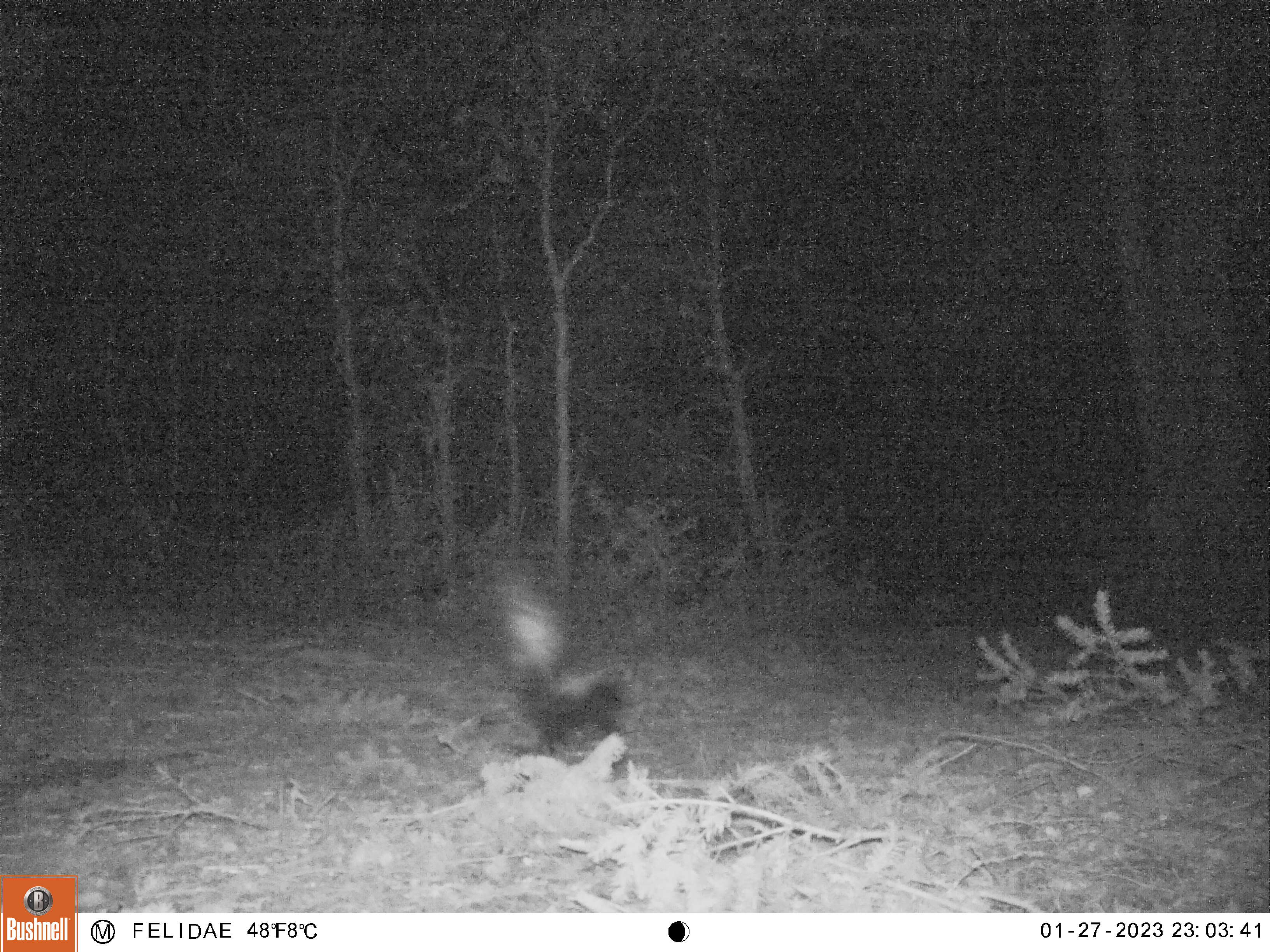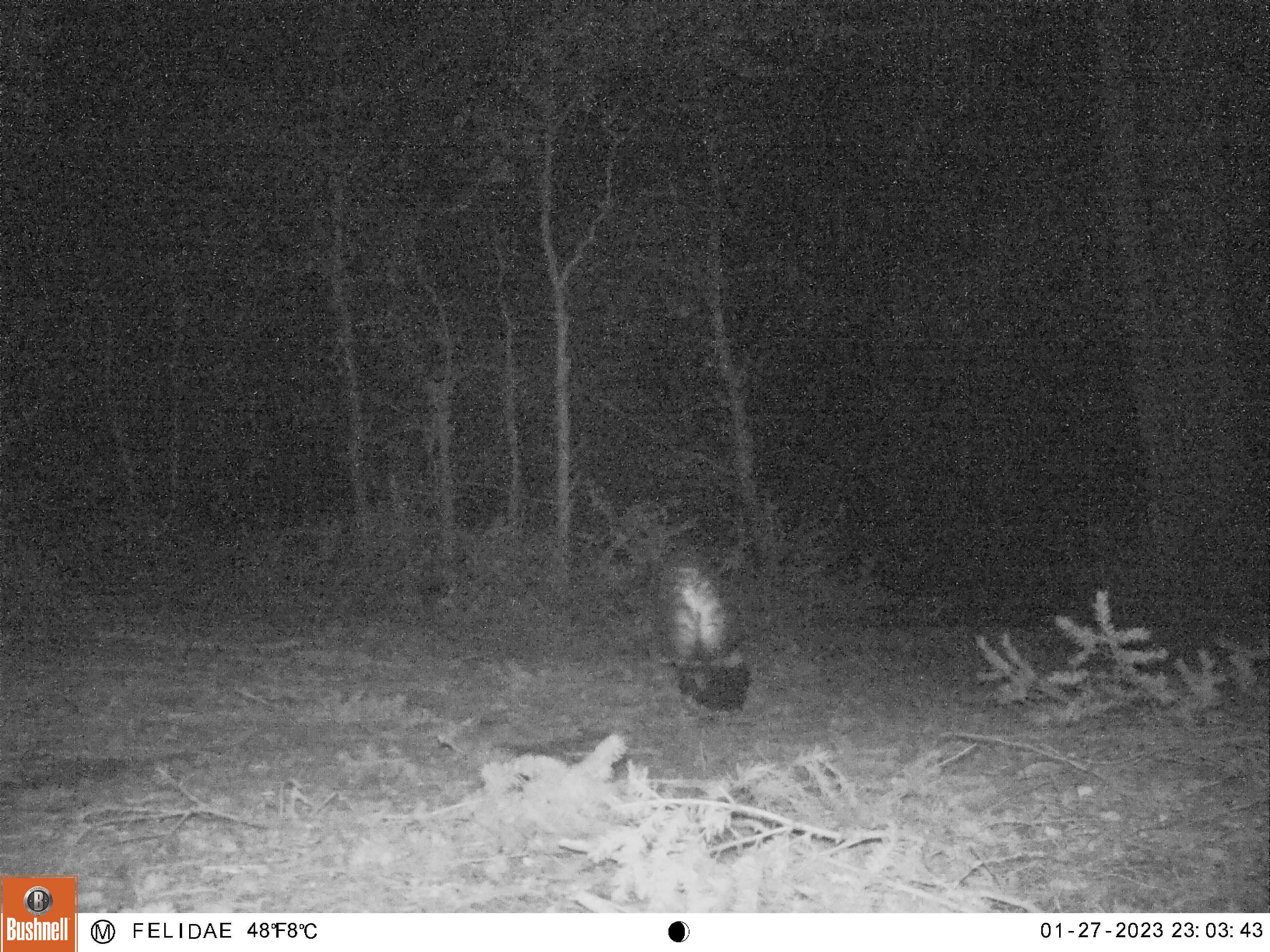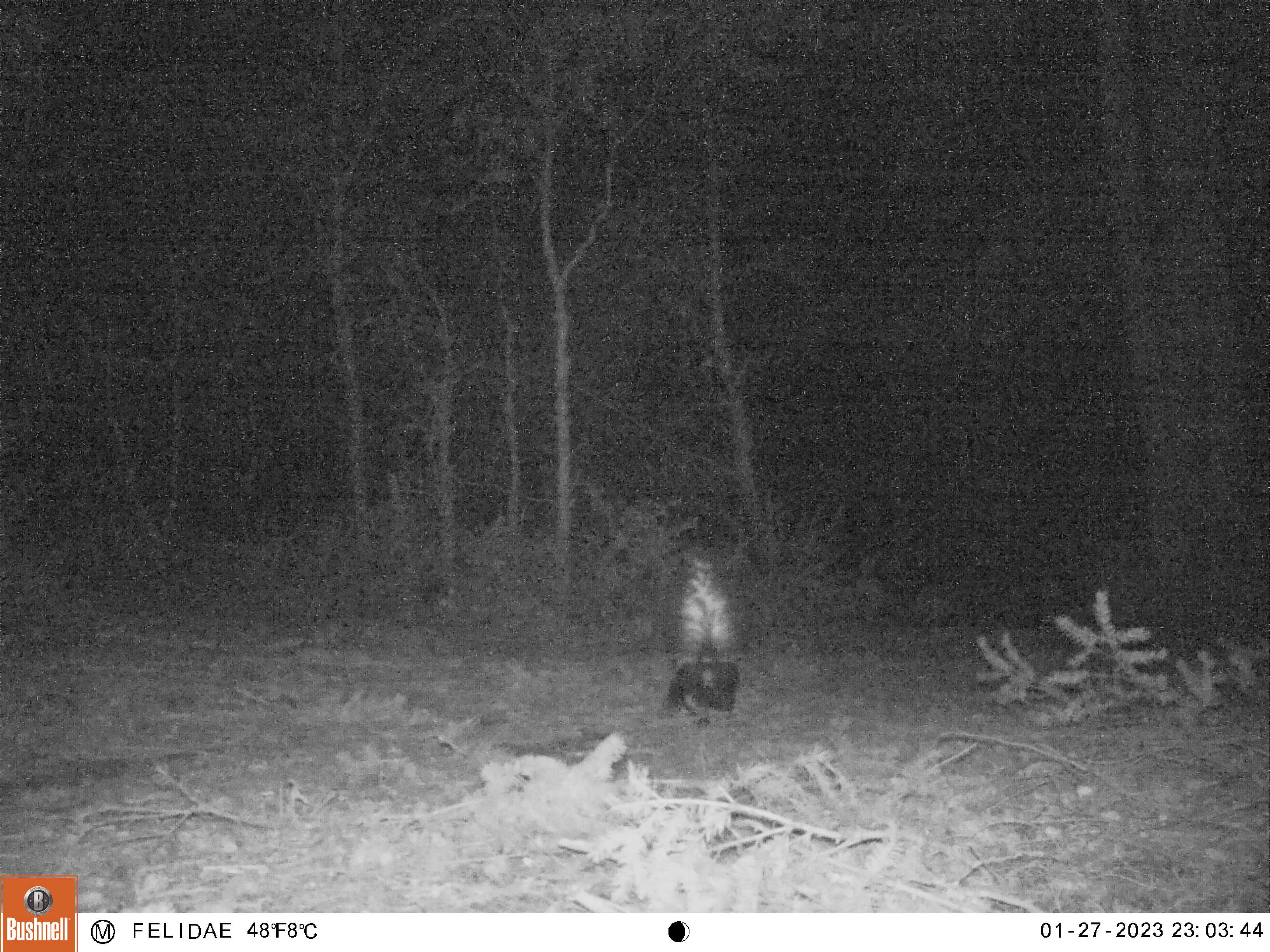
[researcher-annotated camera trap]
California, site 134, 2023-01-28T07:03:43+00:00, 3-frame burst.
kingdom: Animalia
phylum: Chordata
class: Mammalia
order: Carnivora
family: Mephitidae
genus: Mephitis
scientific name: Mephitis mephitis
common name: striped skunk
Striped skunk (Mephitis mephitis).